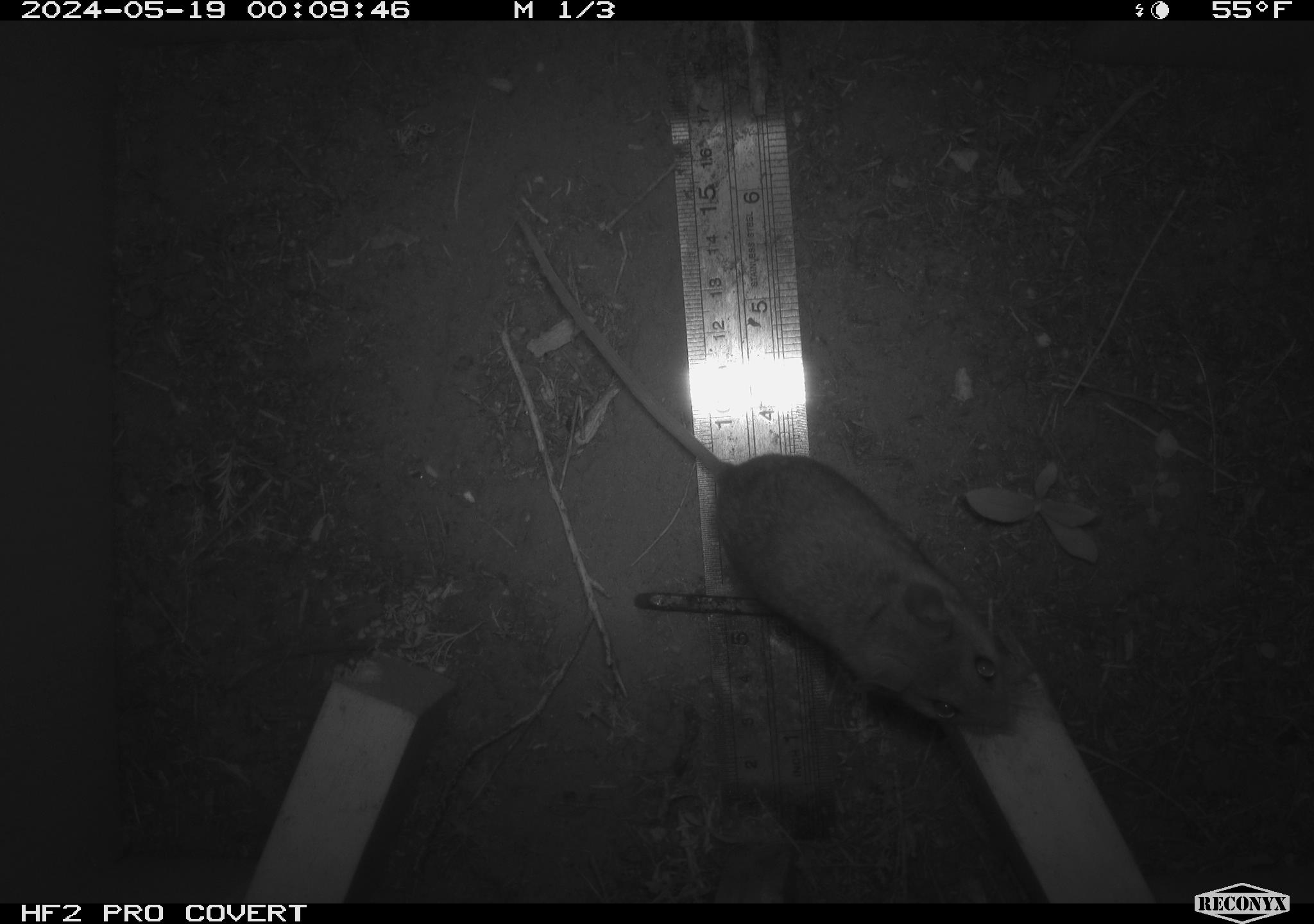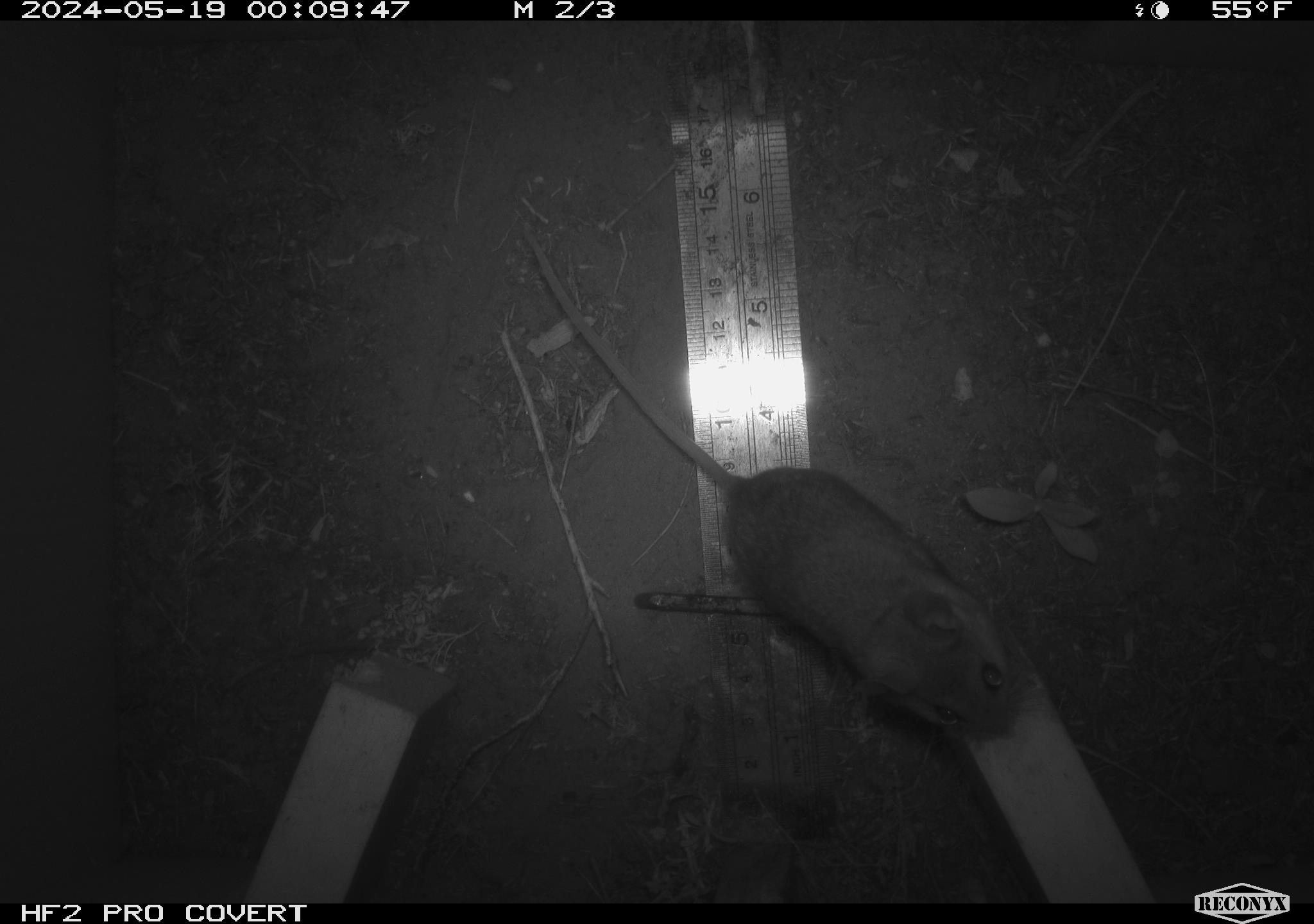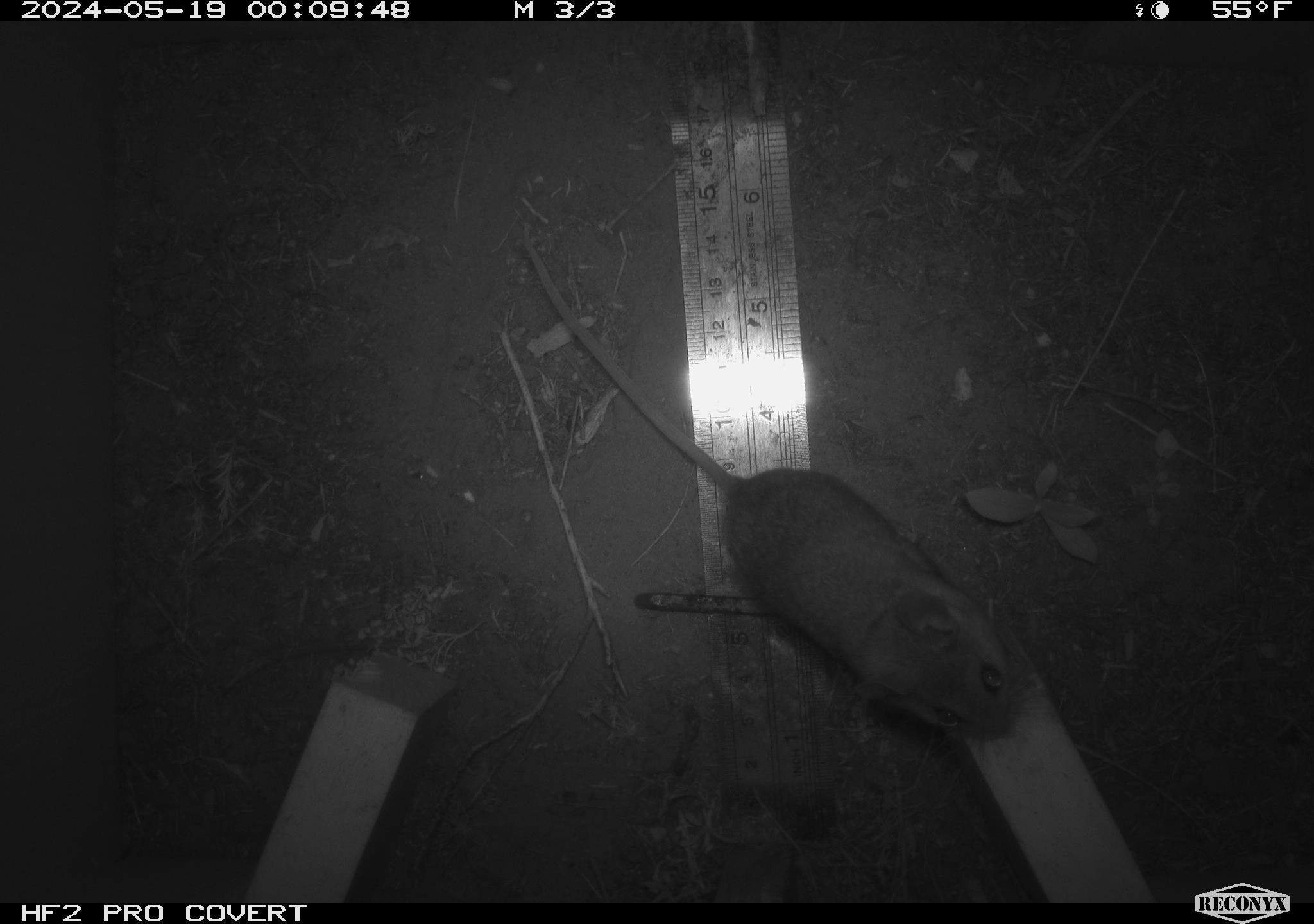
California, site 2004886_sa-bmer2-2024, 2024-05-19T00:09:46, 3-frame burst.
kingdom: Animalia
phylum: Chordata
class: Mammalia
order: Rodentia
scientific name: Rodentia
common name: mouse species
Mouse species (Rodentia).